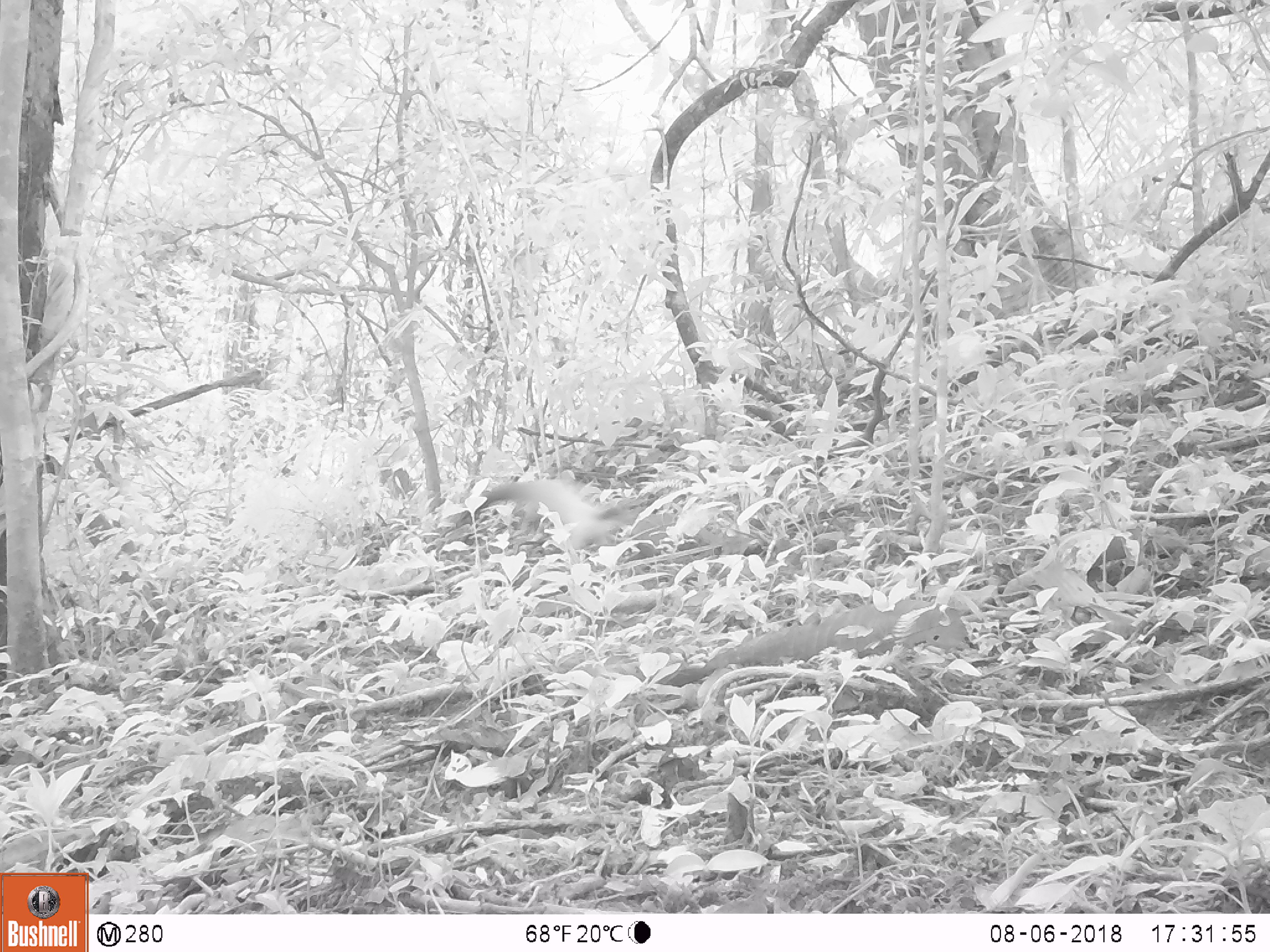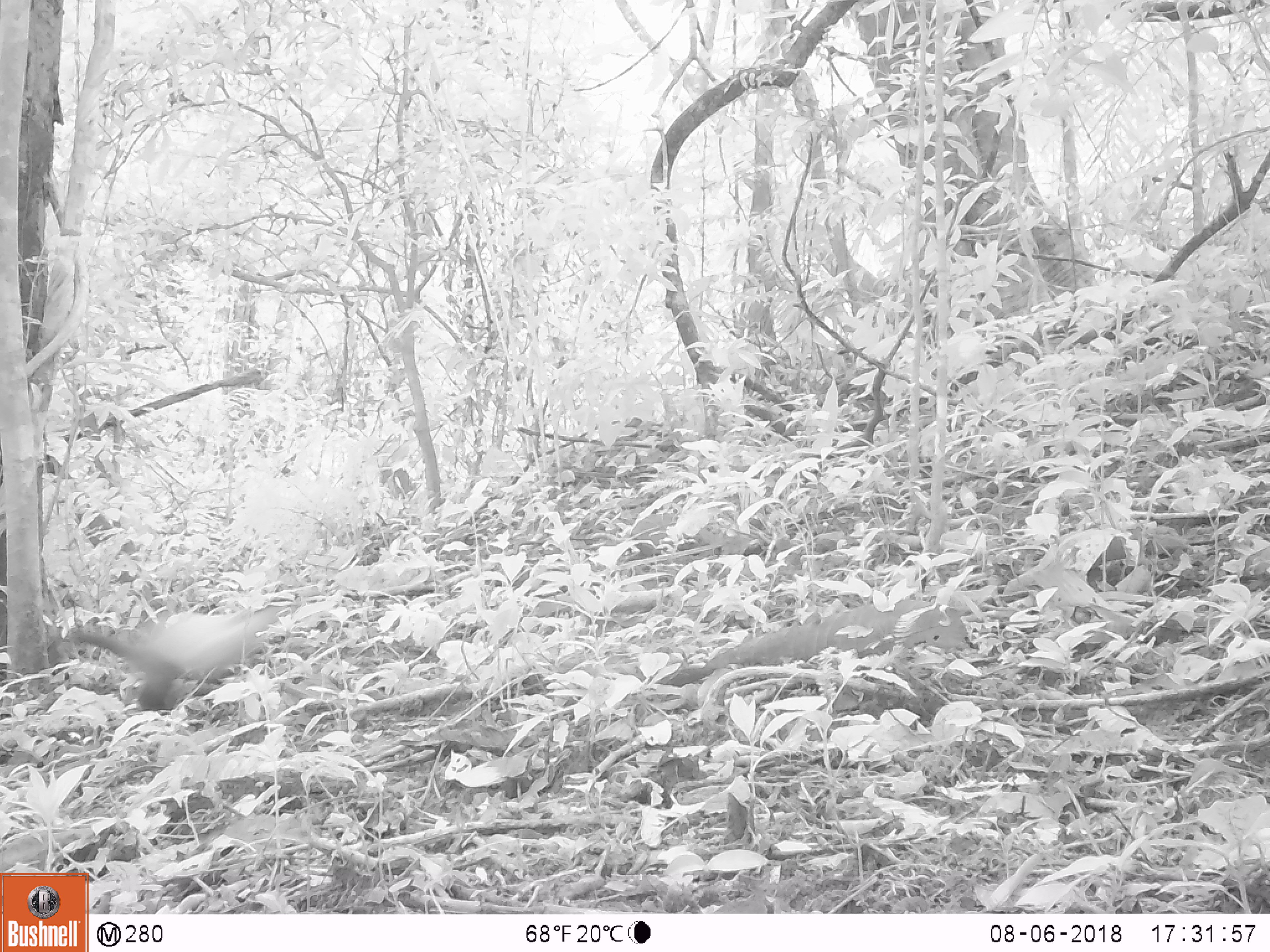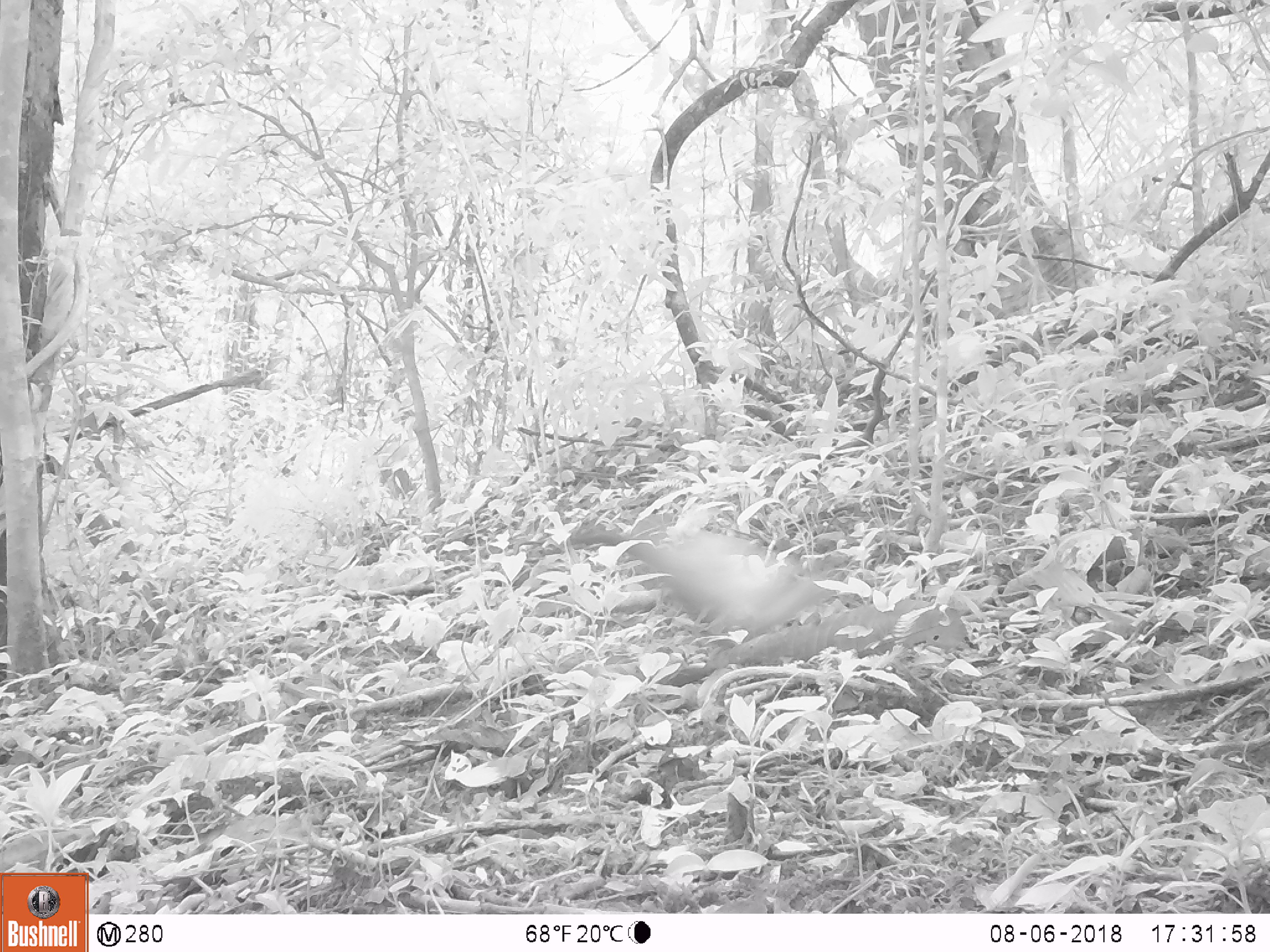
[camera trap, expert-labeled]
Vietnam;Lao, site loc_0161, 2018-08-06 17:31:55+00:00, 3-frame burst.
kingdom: Animalia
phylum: Chordata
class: Mammalia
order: Carnivora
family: Mustelidae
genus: Martes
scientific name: Martes flavigula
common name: yellow-throated marten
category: yellow throated marten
Yellow throated marten (yellow-throated marten) (Martes flavigula). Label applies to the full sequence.